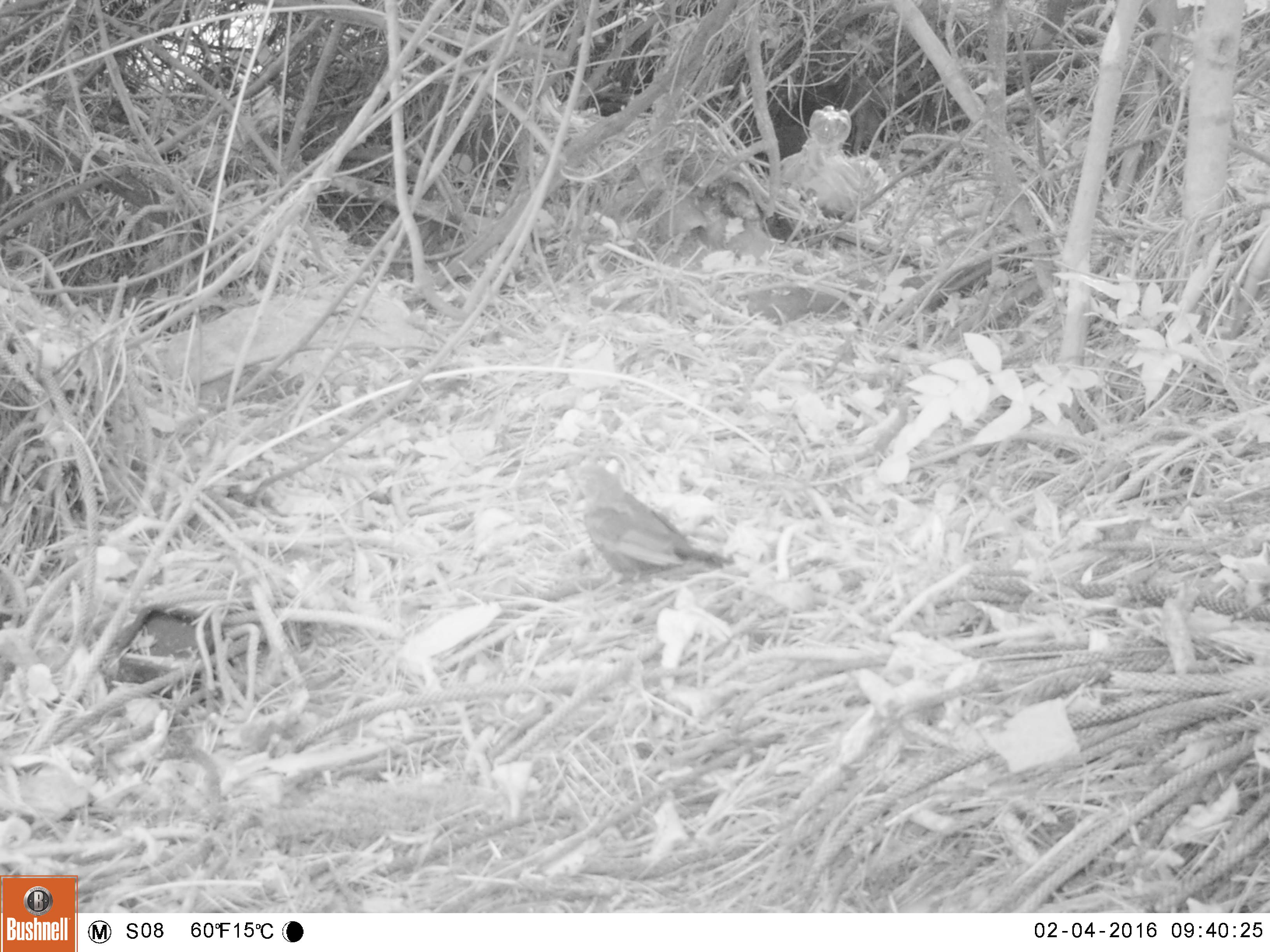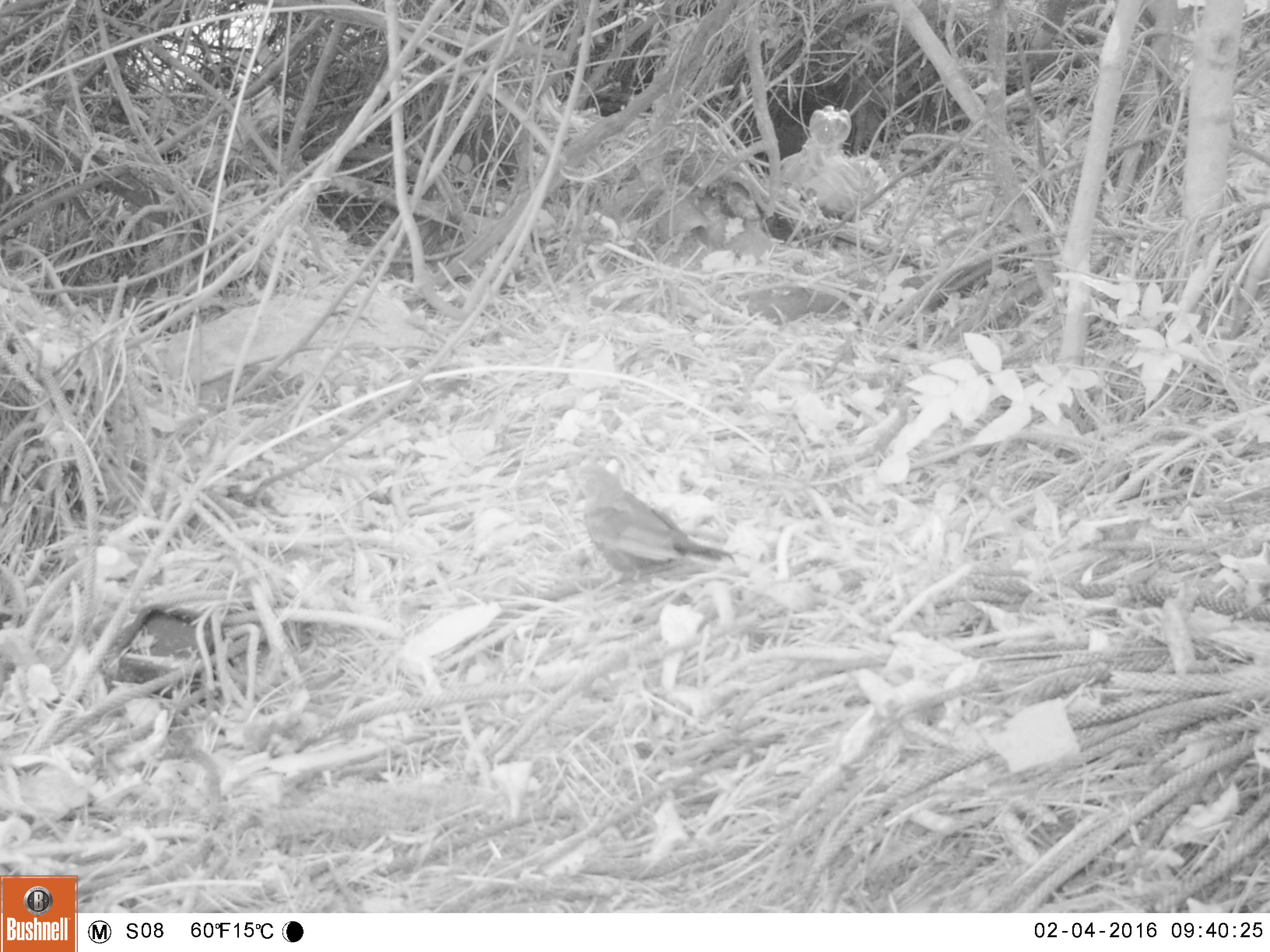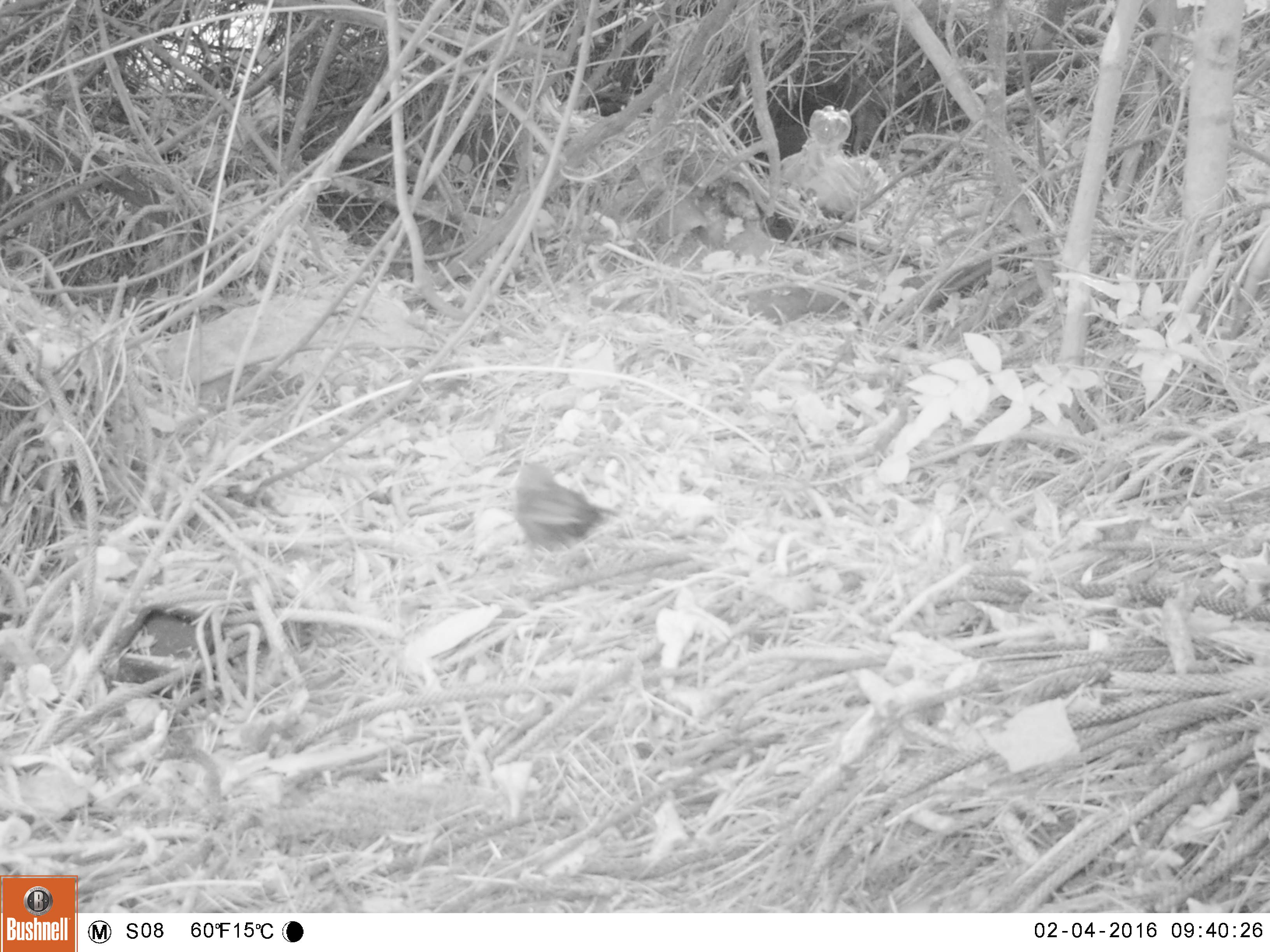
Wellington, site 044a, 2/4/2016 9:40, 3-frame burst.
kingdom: Animalia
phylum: Chordata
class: Aves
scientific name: Aves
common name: bird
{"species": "bird (Aves)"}